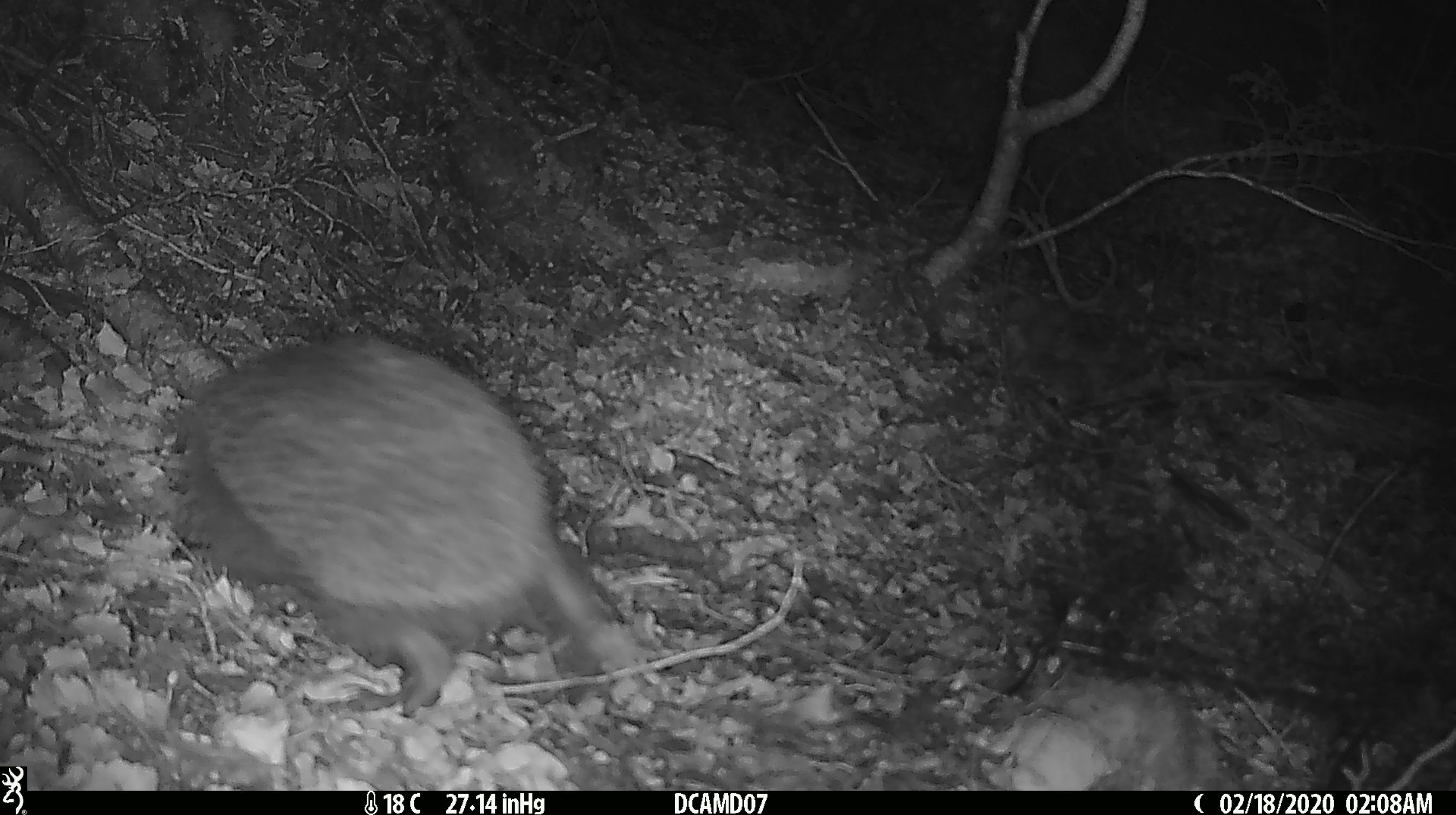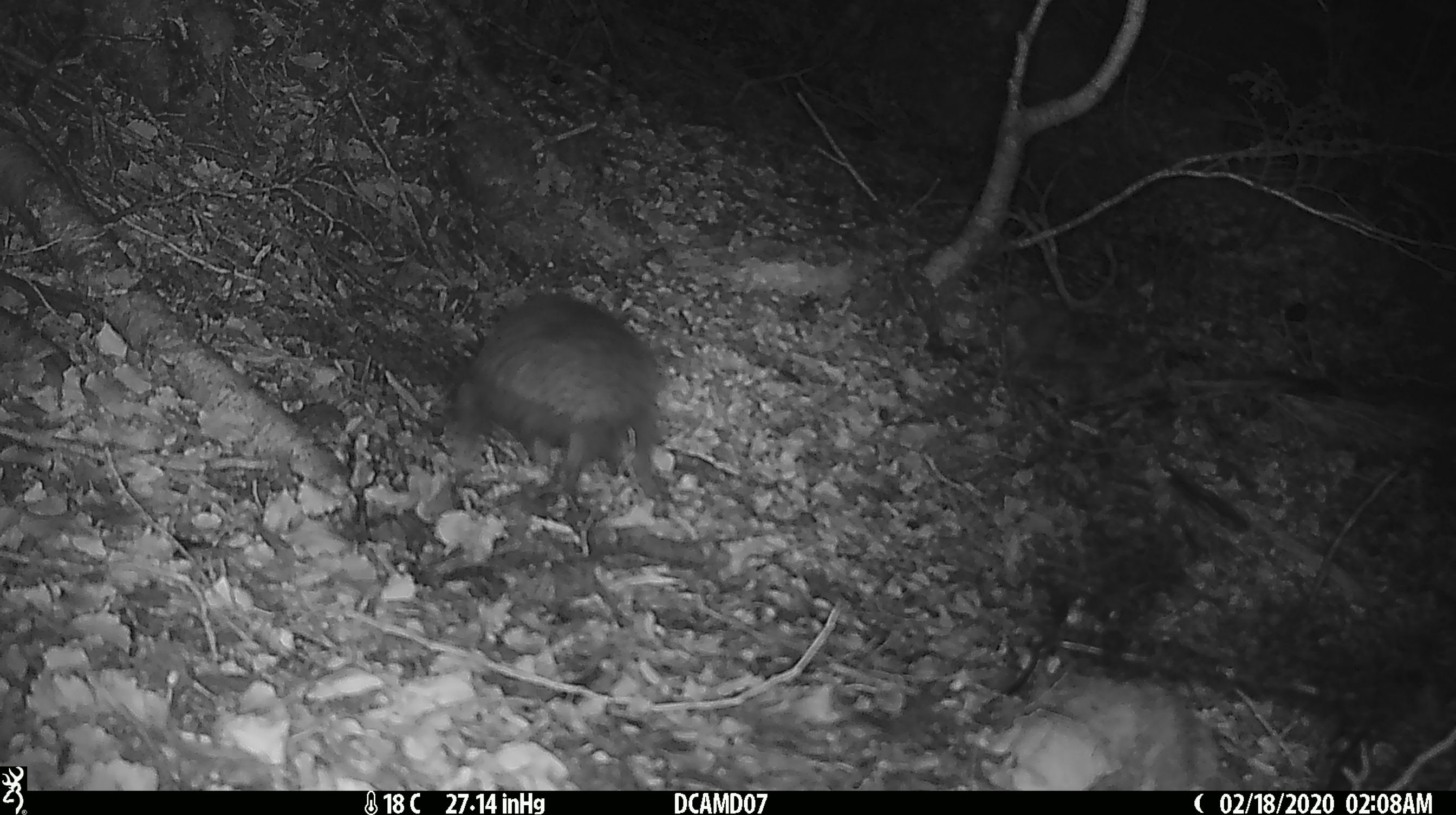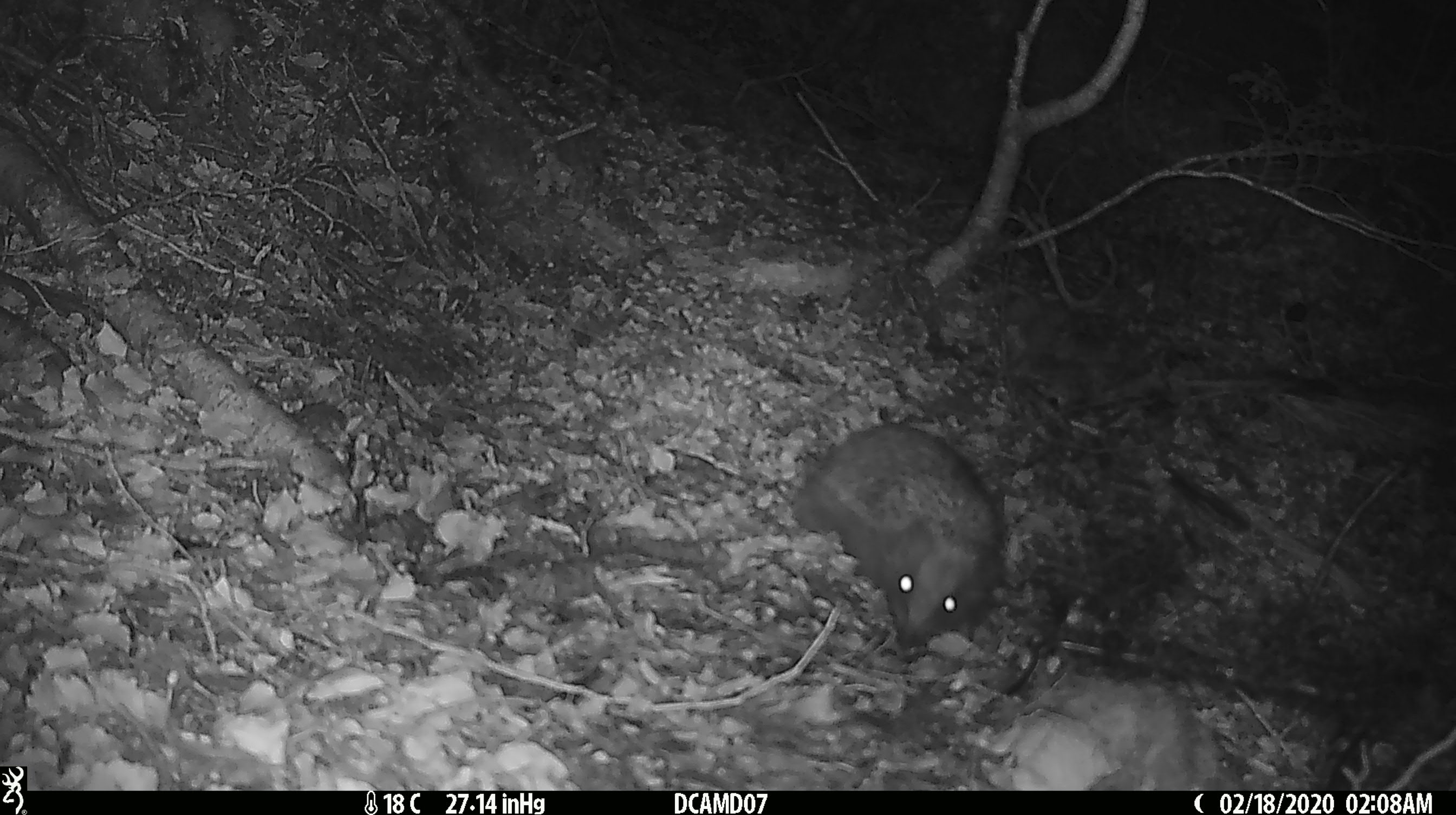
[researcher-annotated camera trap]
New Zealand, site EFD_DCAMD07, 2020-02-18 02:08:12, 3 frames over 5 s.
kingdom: Animalia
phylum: Chordata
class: Mammalia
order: Eulipotyphla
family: Erinaceidae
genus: Erinaceus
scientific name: Erinaceus europaeus europaeus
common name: european hedgehog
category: hedgehog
Hedgehog (european hedgehog) (Erinaceus europaeus europaeus).